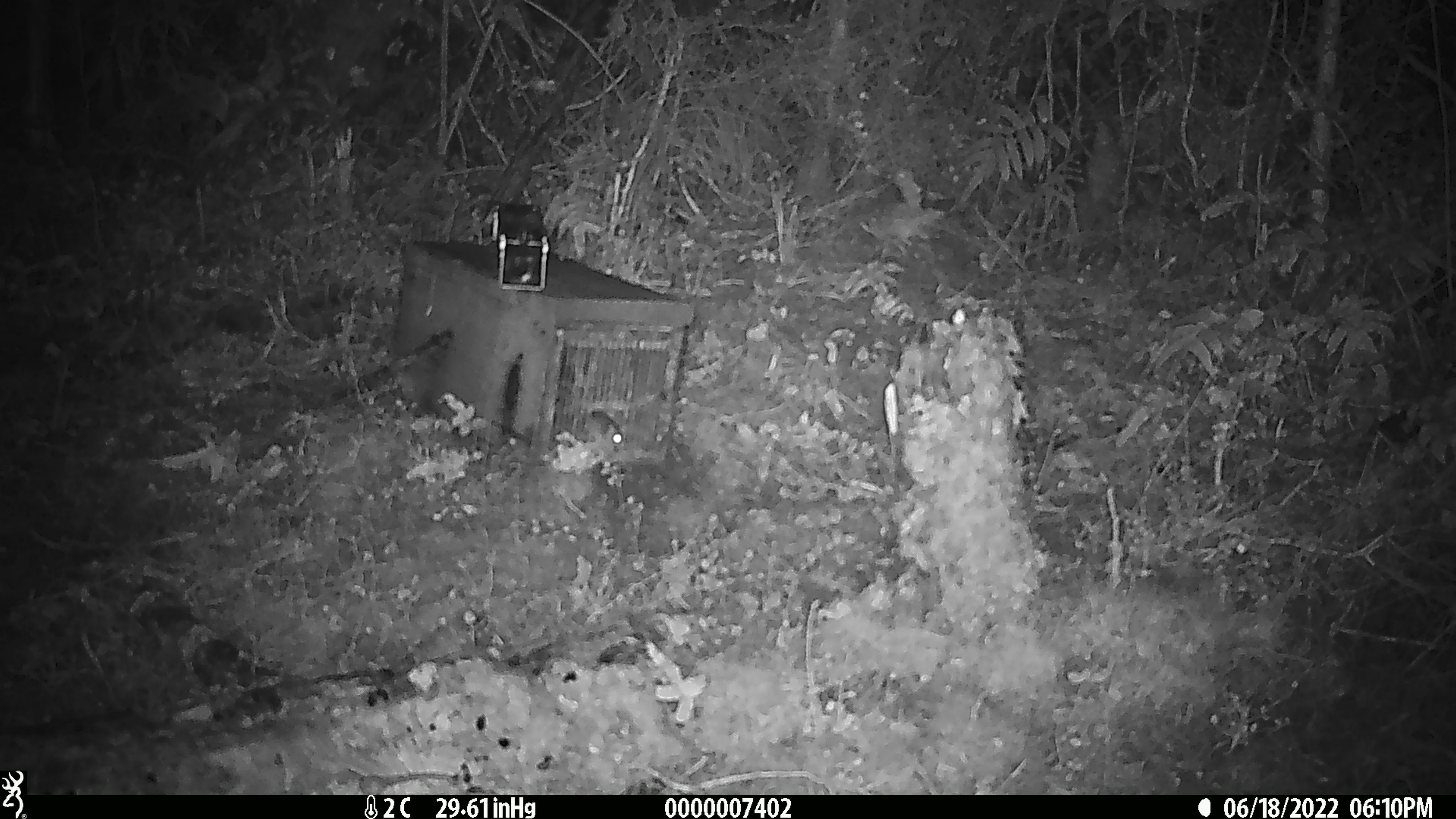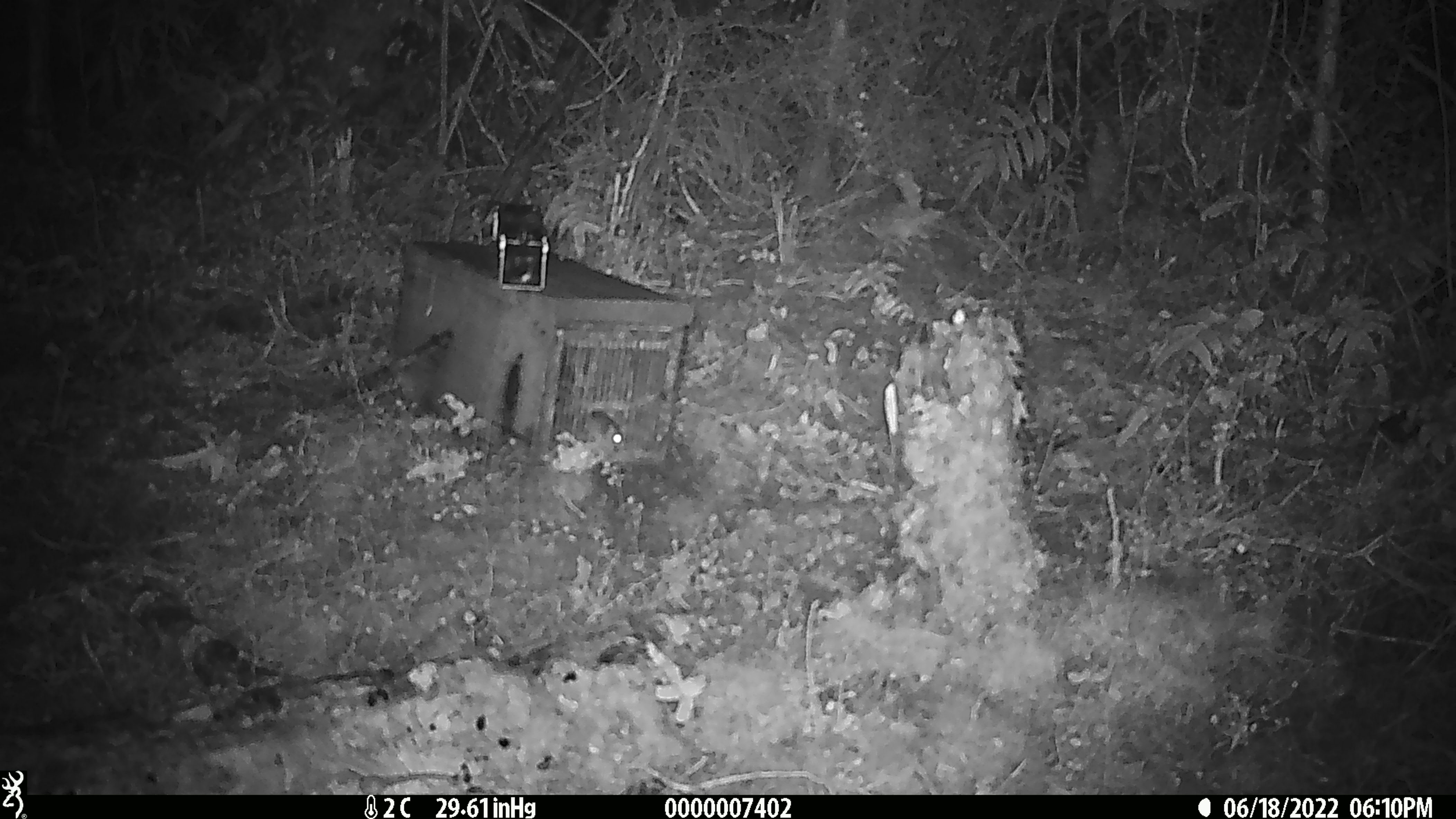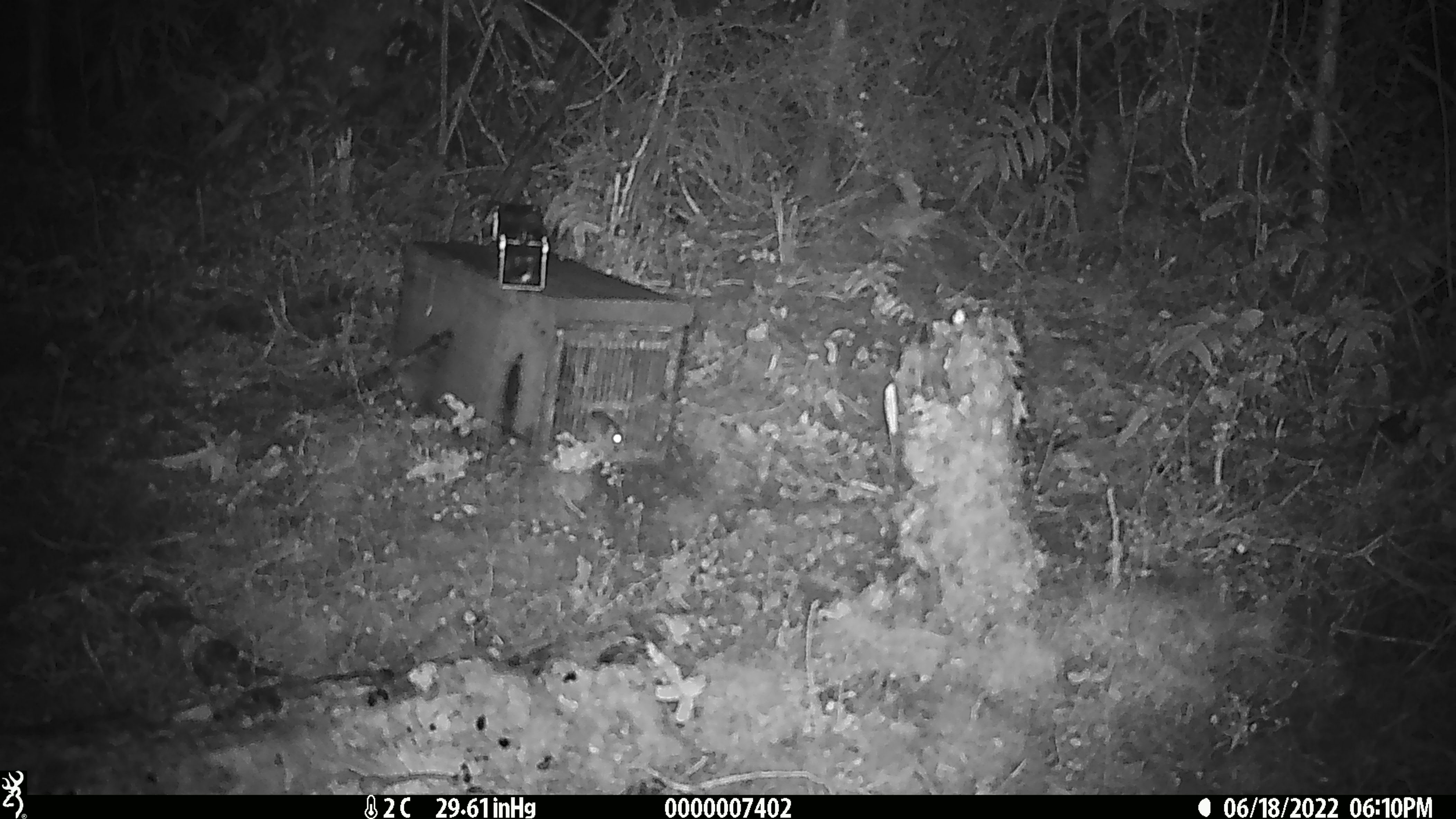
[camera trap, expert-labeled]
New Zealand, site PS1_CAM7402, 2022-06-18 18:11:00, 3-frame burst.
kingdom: Animalia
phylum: Chordata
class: Mammalia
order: Rodentia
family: Muridae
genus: Mus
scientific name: Mus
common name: mouse